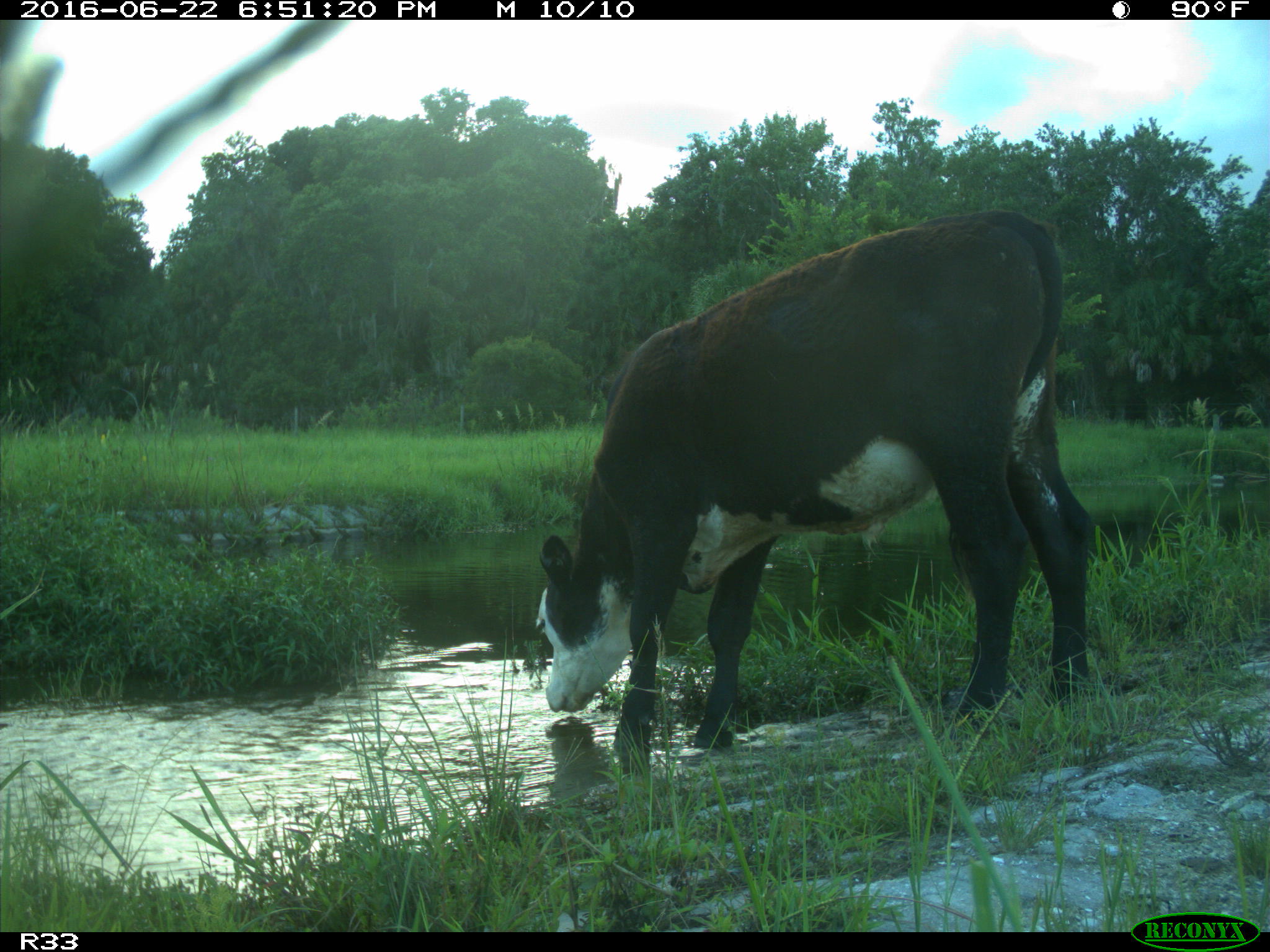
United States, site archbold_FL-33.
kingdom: Animalia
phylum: Chordata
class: Mammalia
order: Artiodactyla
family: Bovidae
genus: Bos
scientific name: Bos taurus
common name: domestic cow